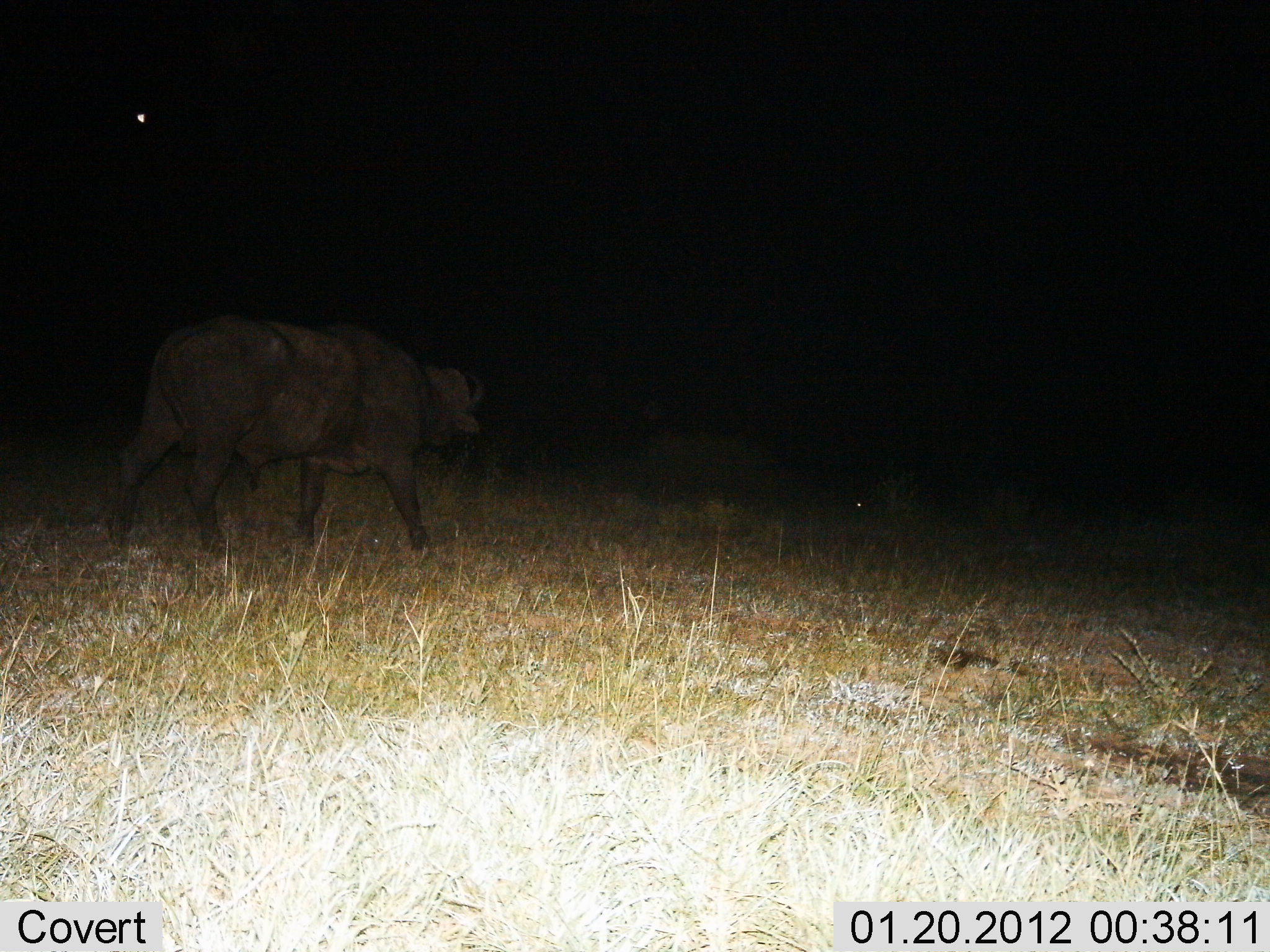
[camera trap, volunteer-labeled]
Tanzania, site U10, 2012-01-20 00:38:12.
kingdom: Animalia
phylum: Chordata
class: Mammalia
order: Artiodactyla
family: Bovidae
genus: Syncerus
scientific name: Syncerus caffer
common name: cape buffalo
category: buffalo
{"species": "buffalo (cape buffalo) (Syncerus caffer)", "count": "1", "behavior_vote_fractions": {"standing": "25%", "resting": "0%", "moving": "92%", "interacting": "0%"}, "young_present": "0%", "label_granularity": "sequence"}